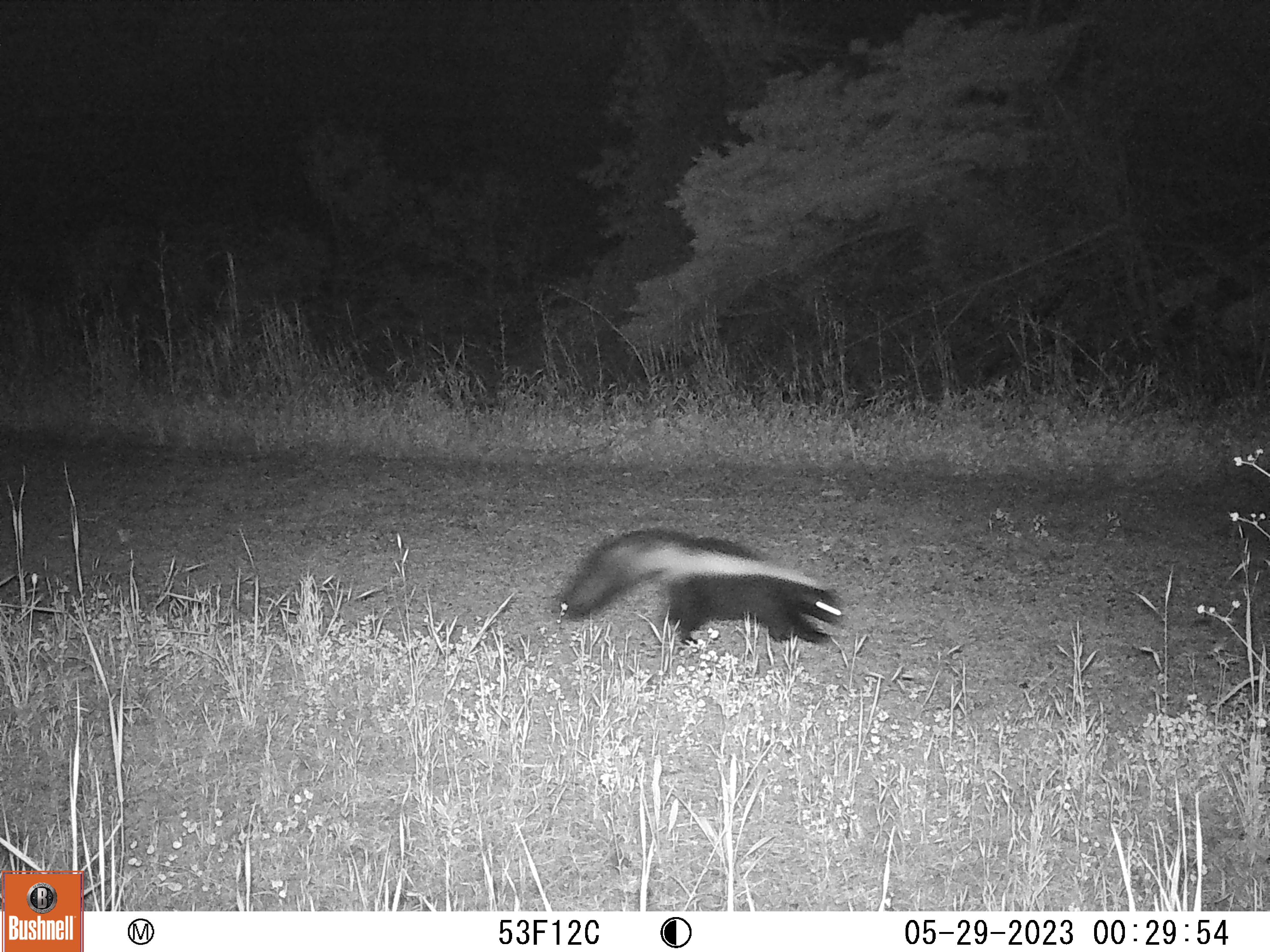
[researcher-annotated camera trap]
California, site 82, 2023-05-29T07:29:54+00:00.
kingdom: Animalia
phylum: Chordata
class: Mammalia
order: Carnivora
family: Mephitidae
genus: Mephitis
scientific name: Mephitis mephitis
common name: striped skunk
Striped skunk (Mephitis mephitis).